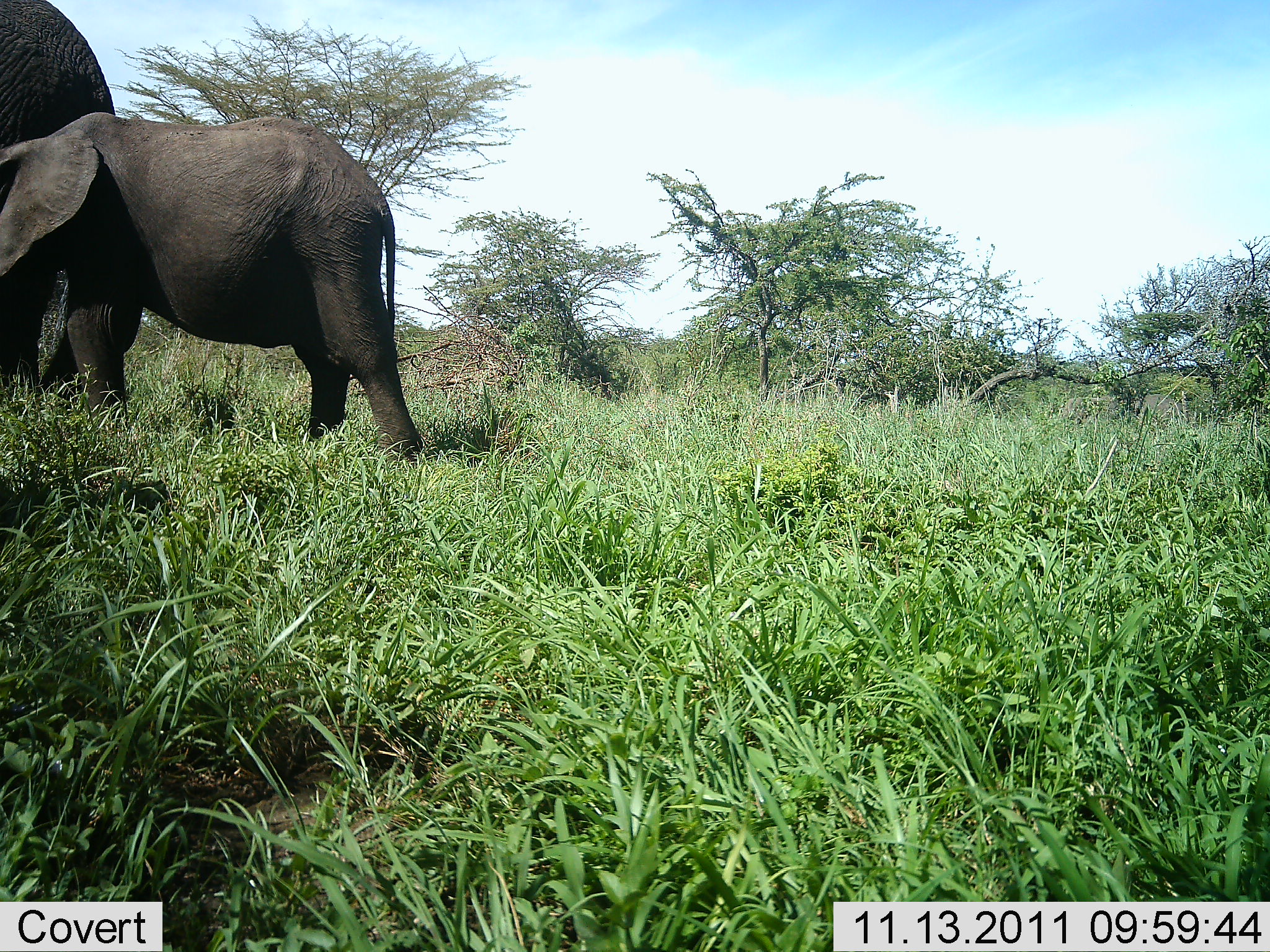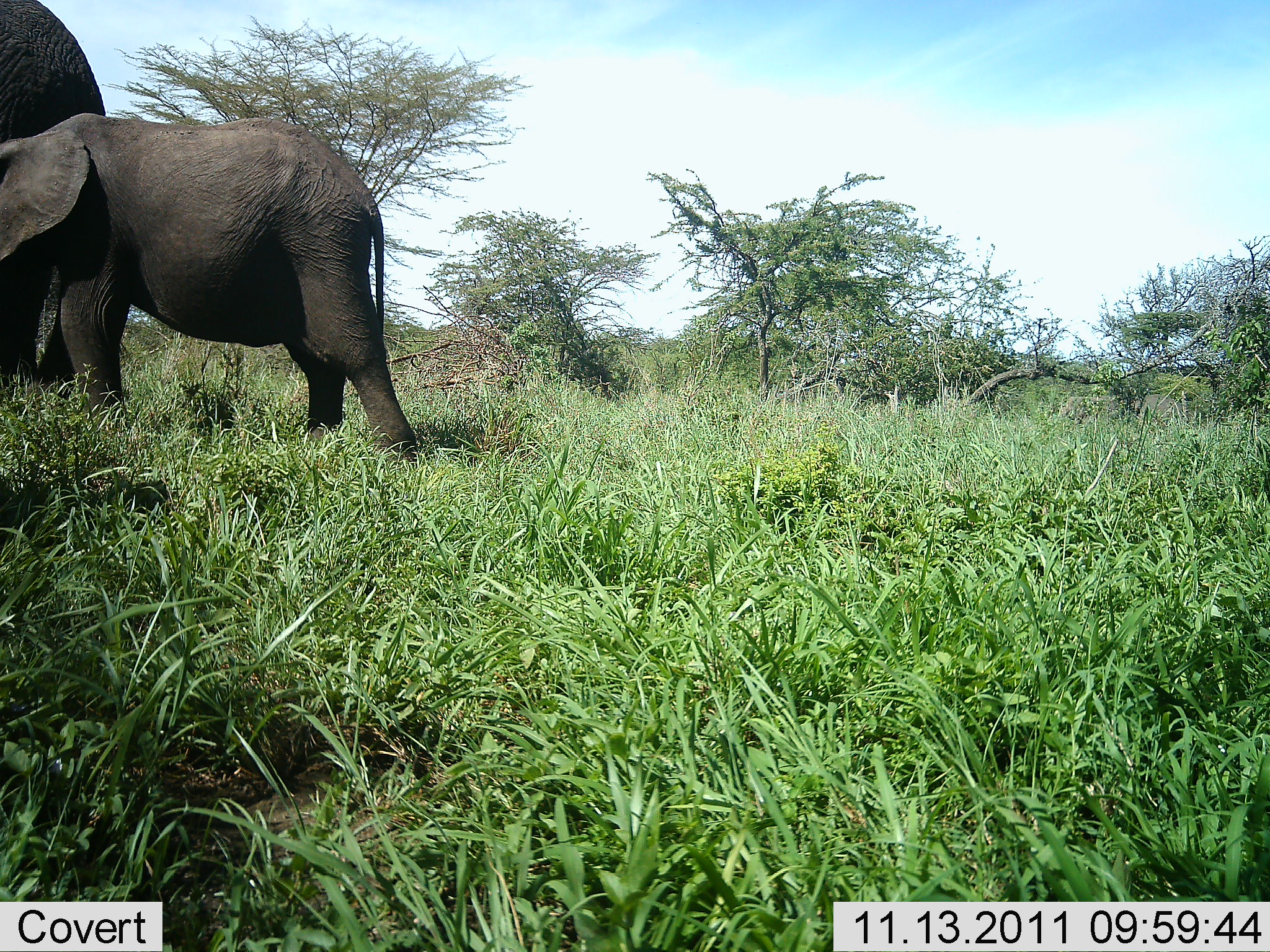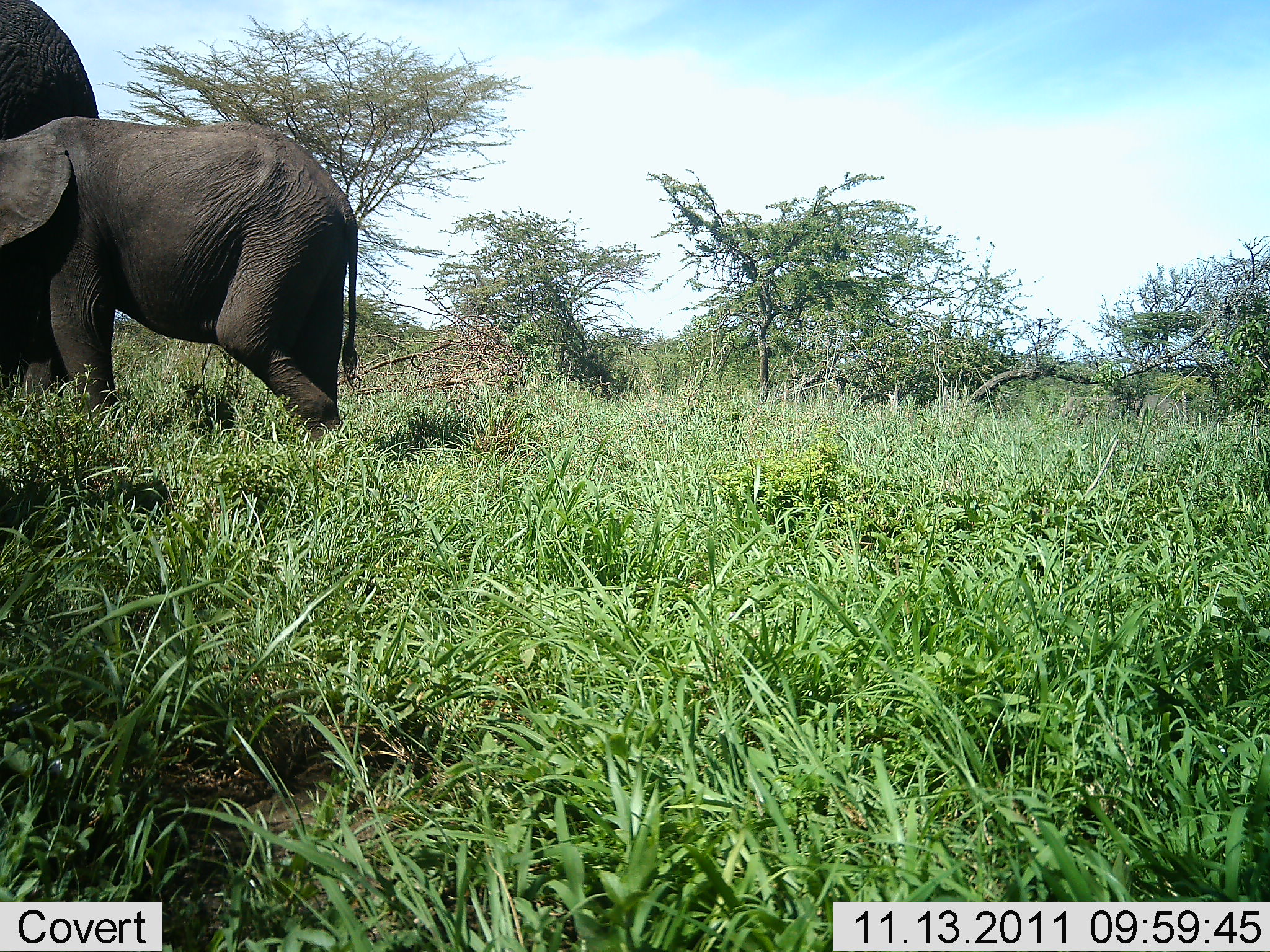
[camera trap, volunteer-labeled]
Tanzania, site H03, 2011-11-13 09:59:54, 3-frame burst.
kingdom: Animalia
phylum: Chordata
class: Mammalia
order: Proboscidea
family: Elephantidae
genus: Loxodonta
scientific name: Loxodonta africana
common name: african bush elephant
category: elephant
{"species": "elephant (african bush elephant) (Loxodonta africana)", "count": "2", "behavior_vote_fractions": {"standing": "38%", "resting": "0%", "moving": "62%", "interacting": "8%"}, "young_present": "85%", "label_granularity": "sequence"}